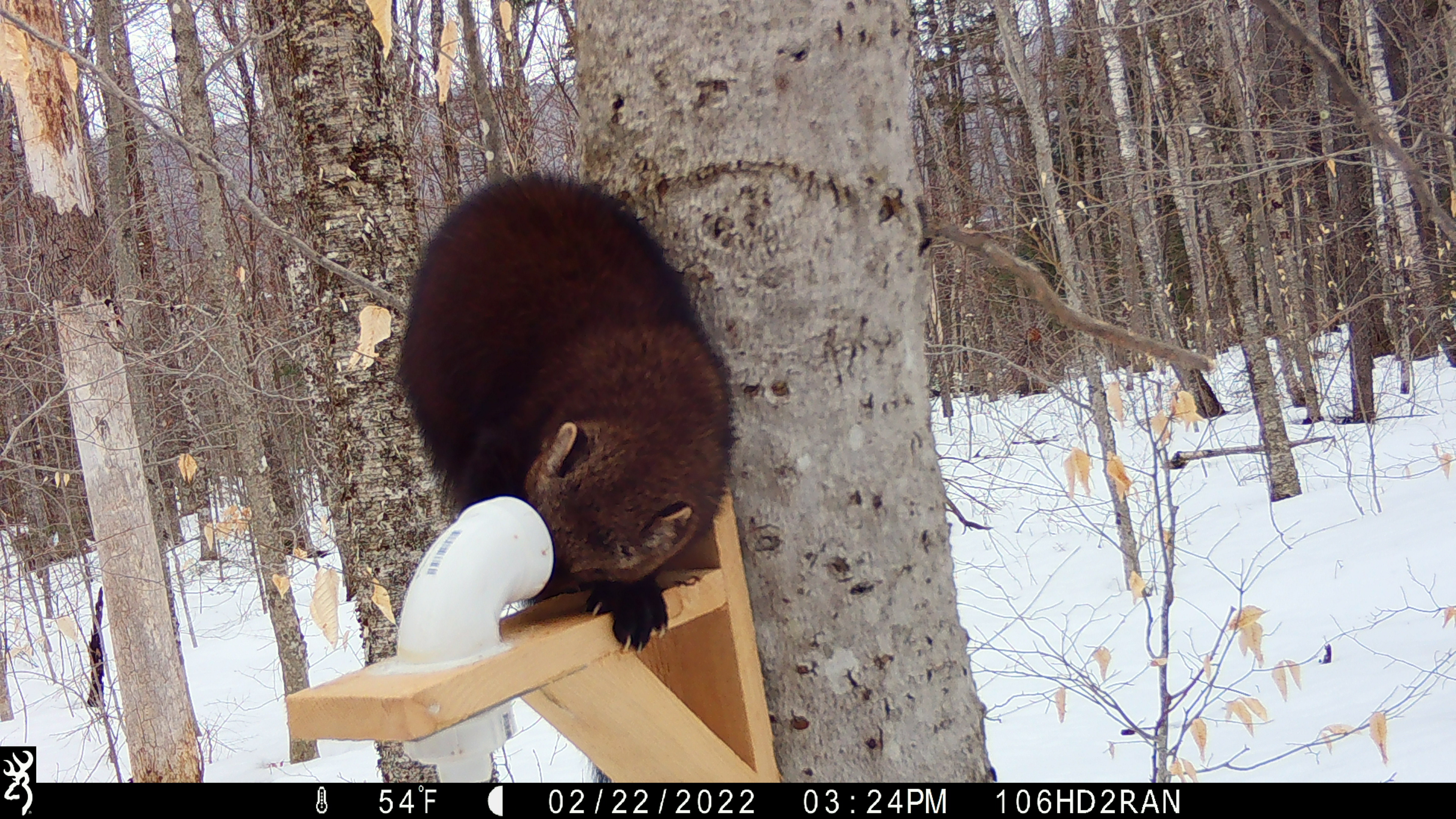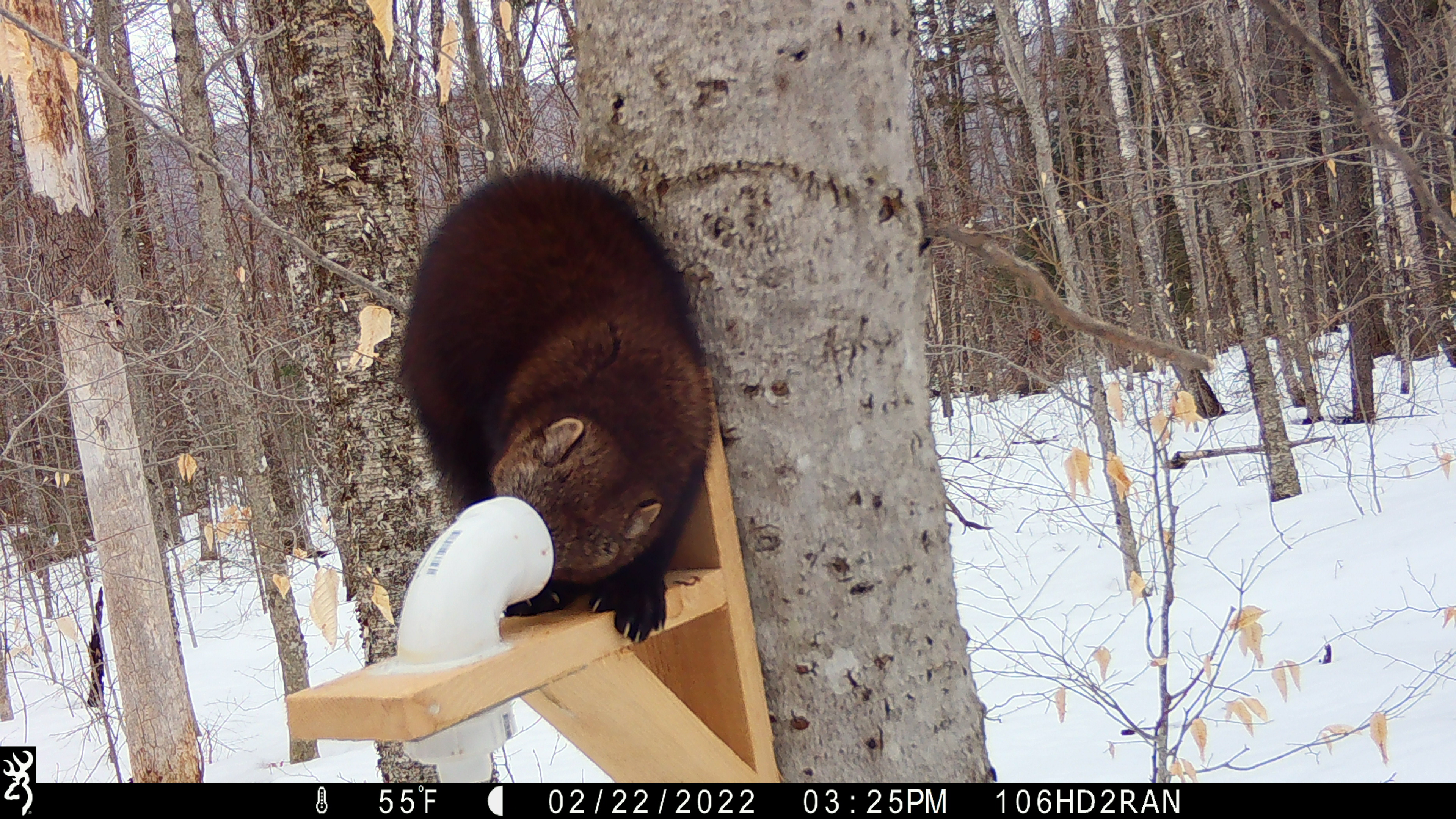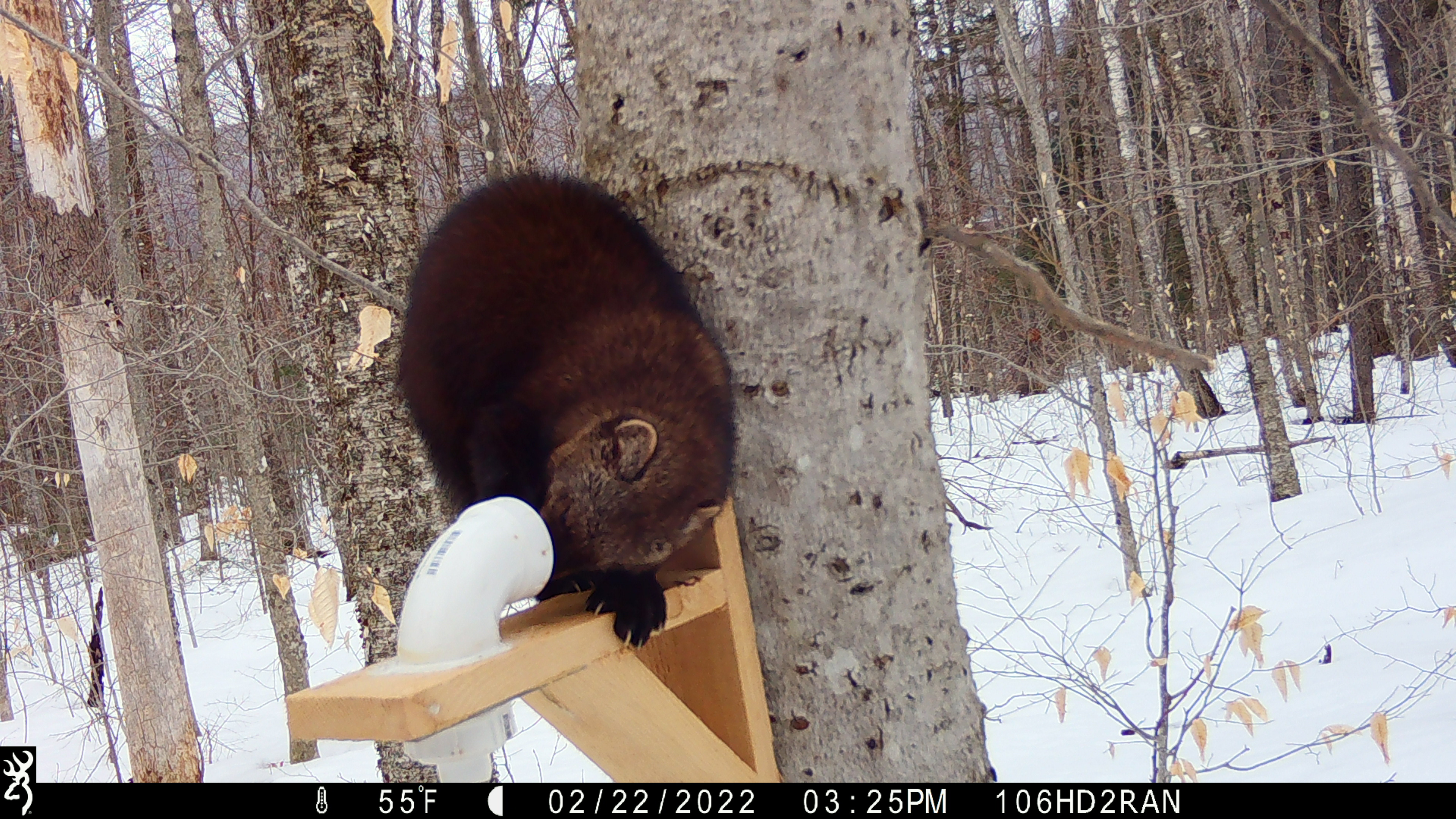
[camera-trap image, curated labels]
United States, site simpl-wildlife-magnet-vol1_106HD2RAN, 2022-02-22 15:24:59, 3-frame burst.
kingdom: Animalia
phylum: Chordata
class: Mammalia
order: Carnivora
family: Mustelidae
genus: Pekania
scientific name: Pekania pennanti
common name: fisher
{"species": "fisher (Pekania pennanti)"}